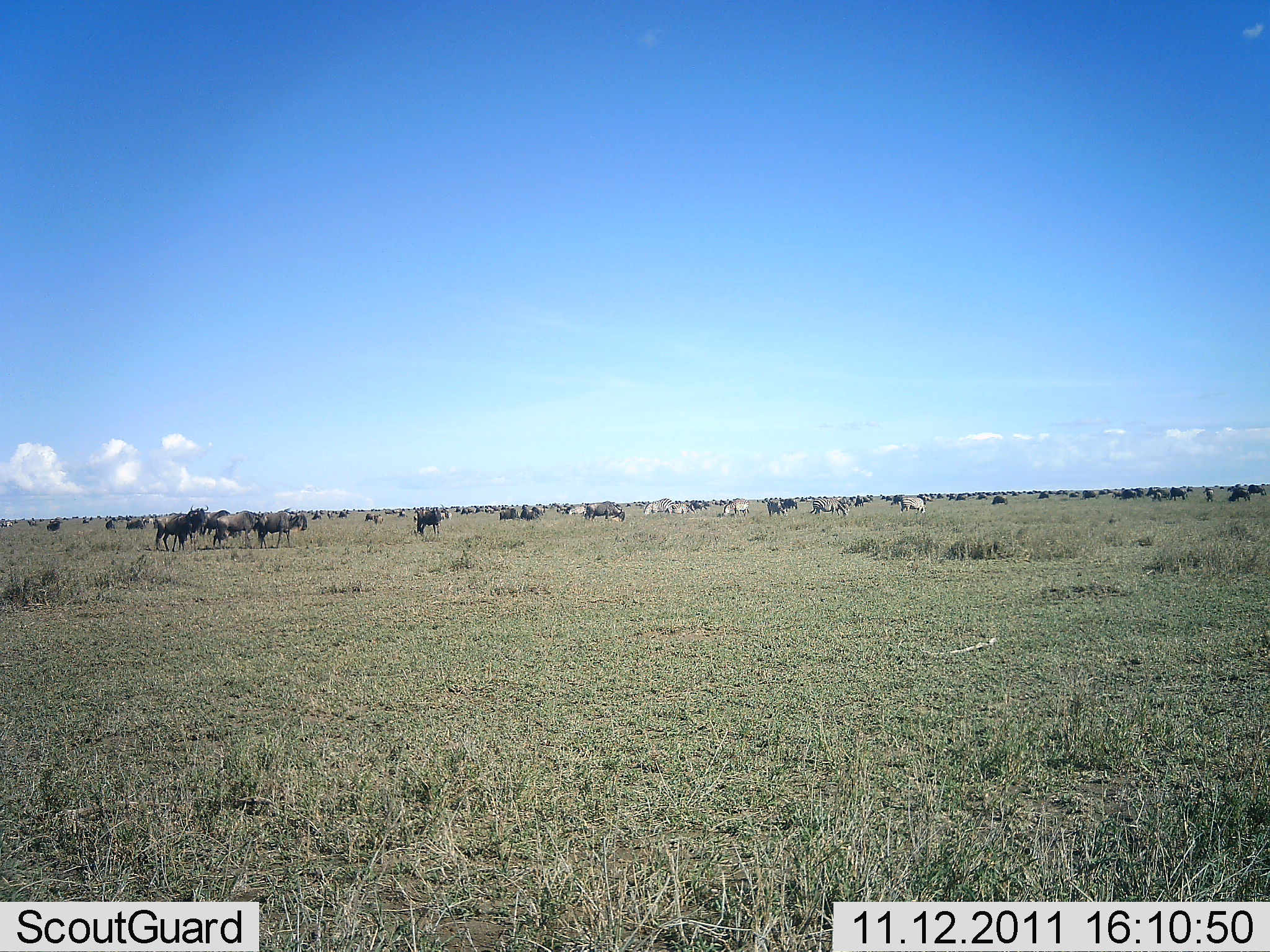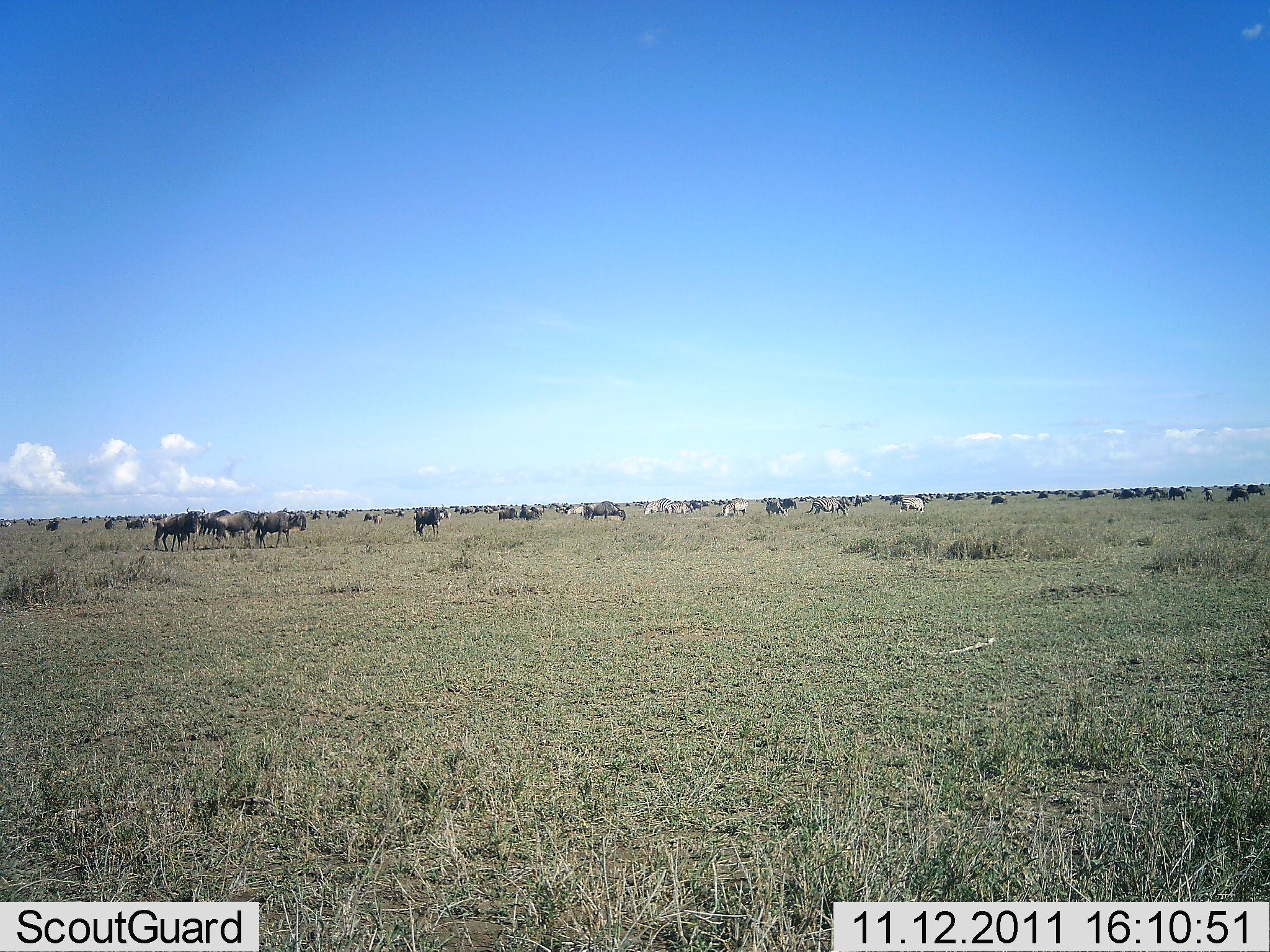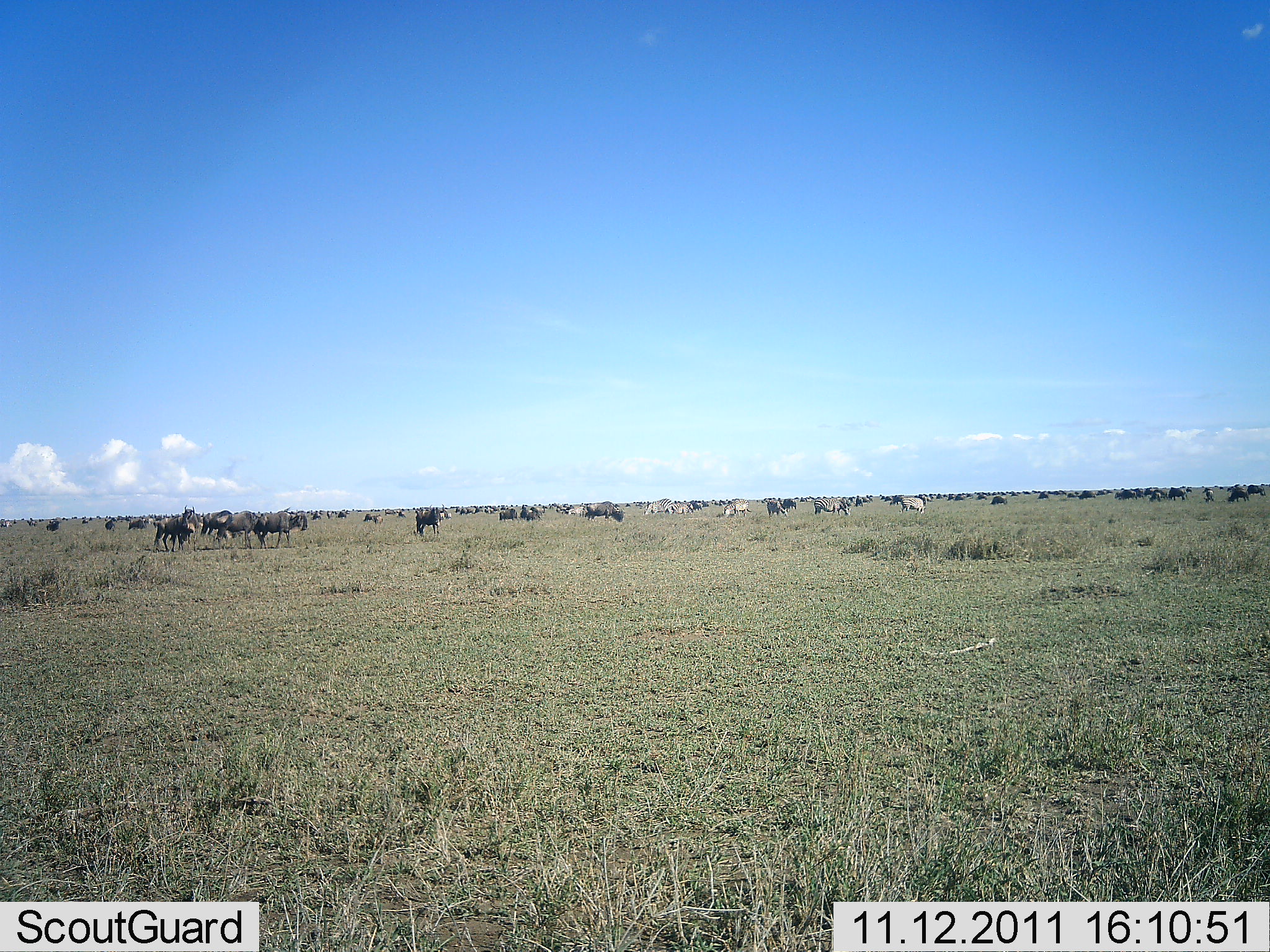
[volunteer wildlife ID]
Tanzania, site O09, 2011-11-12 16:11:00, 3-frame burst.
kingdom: Animalia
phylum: Chordata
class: Mammalia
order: Artiodactyla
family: Bovidae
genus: Connochaetes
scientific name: Connochaetes taurinus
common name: blue wildebeest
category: wildebeest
Wildebeest (blue wildebeest) (Connochaetes taurinus), count 51+. Behavior (volunteer vote fractions): standing 75%, resting 20%, moving 45%, interacting 20%. Young present (vote fraction): 0%. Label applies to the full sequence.